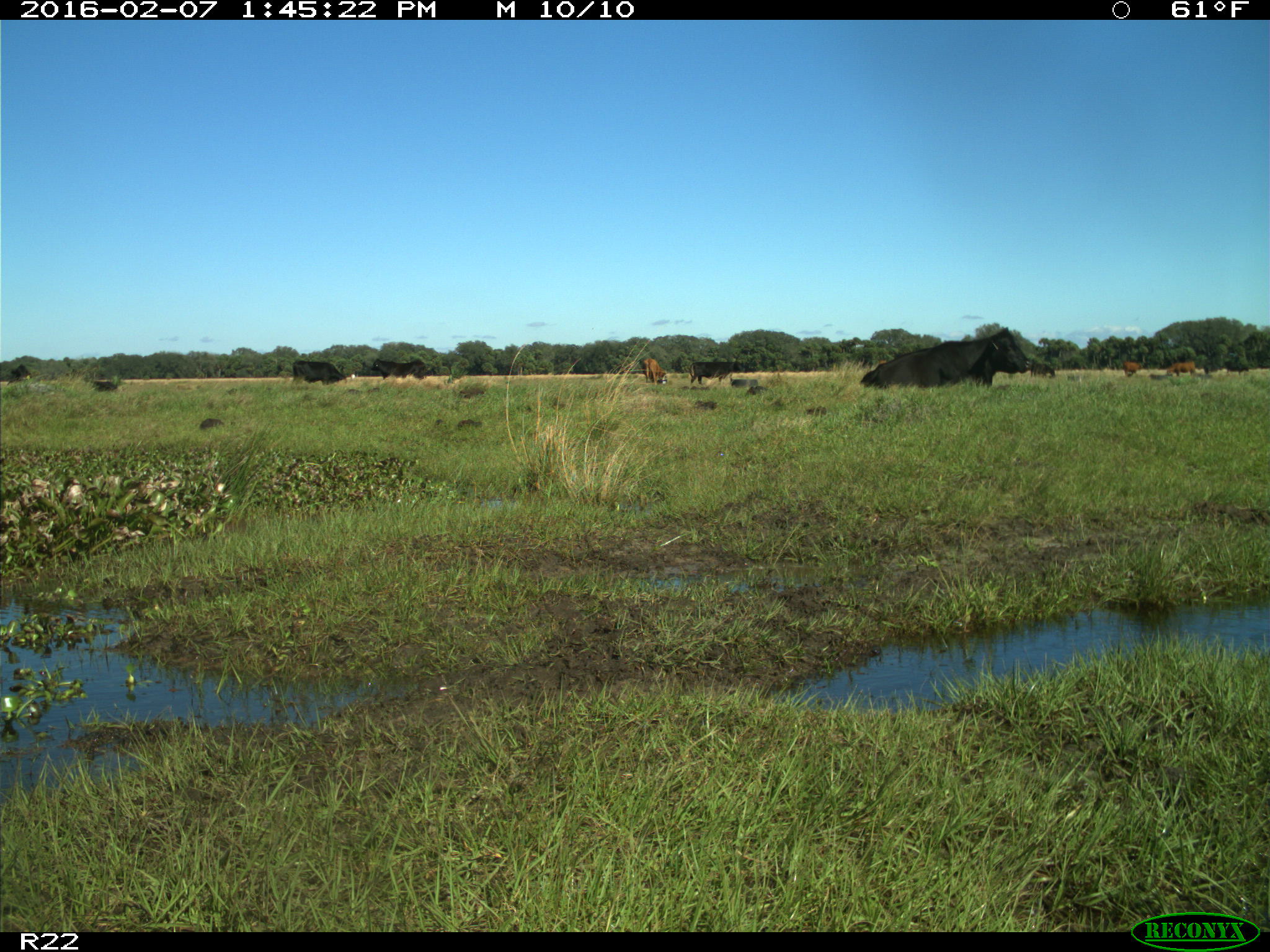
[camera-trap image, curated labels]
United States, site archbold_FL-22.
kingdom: Animalia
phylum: Chordata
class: Mammalia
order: Artiodactyla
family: Bovidae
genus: Bos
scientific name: Bos taurus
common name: domestic cow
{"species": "Bos taurus (domestic cow)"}